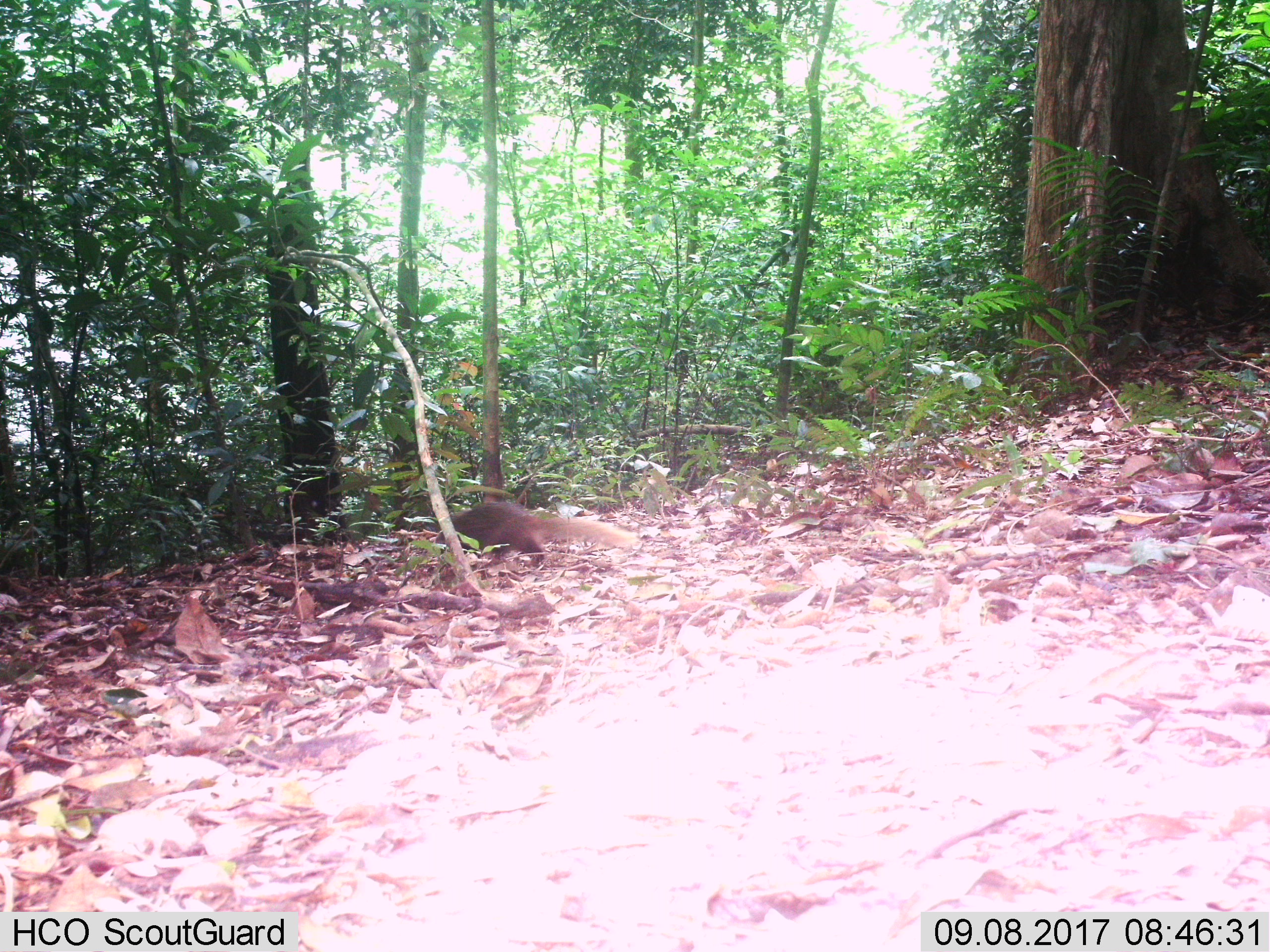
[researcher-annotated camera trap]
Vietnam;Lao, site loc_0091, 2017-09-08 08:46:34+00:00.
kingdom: Animalia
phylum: Chordata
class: Mammalia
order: Carnivora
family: Herpestidae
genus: Urva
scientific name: Urva urva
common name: crab-eating mongoose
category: crab eating mongoose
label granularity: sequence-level